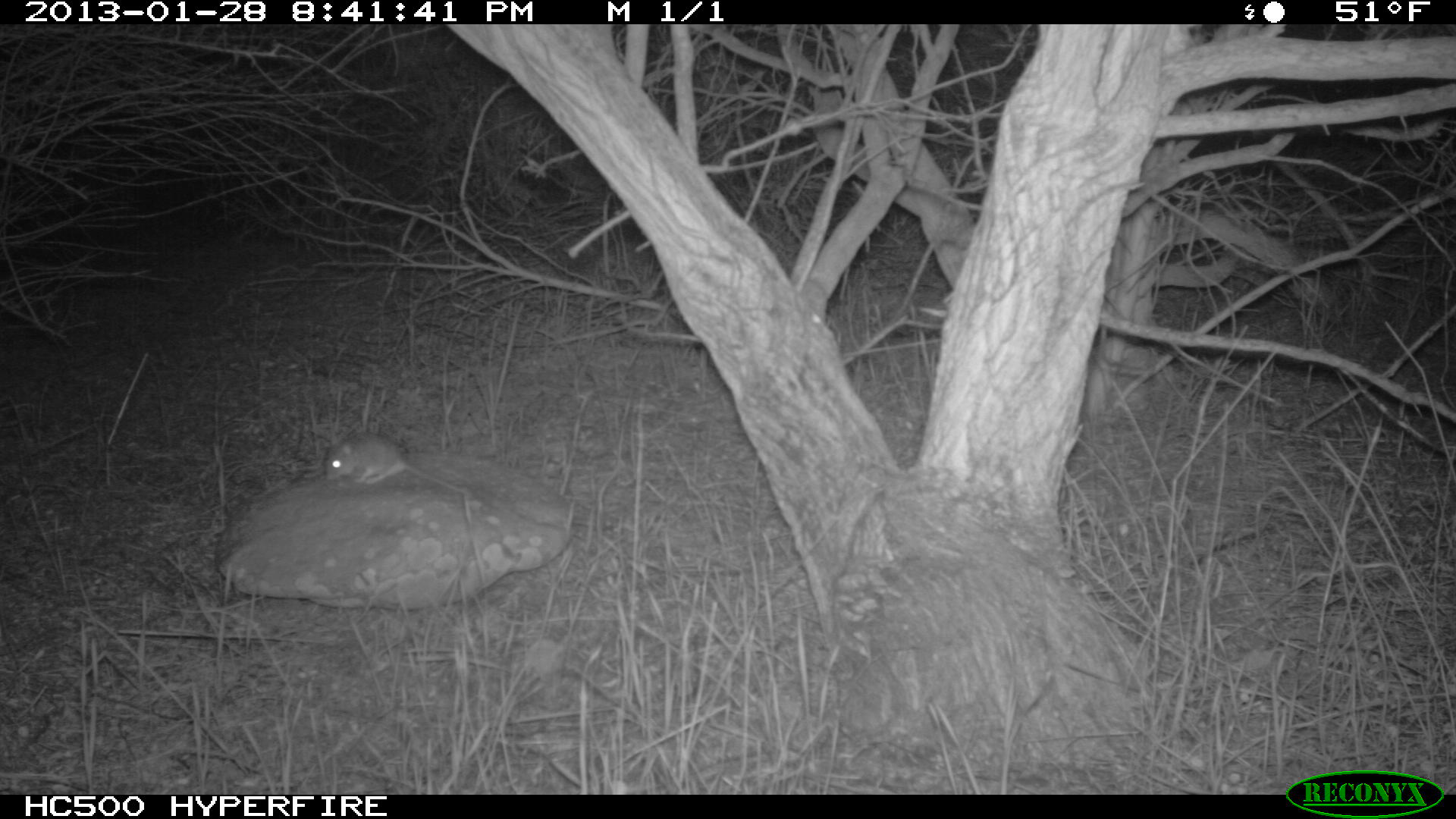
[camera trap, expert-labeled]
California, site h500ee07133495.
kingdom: Animalia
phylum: Chordata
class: Mammalia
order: Rodentia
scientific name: Rodentia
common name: rodent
Rodent (Rodentia).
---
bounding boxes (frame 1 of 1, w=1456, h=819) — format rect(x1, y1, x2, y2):
rodent: rect(325, 431, 468, 500)